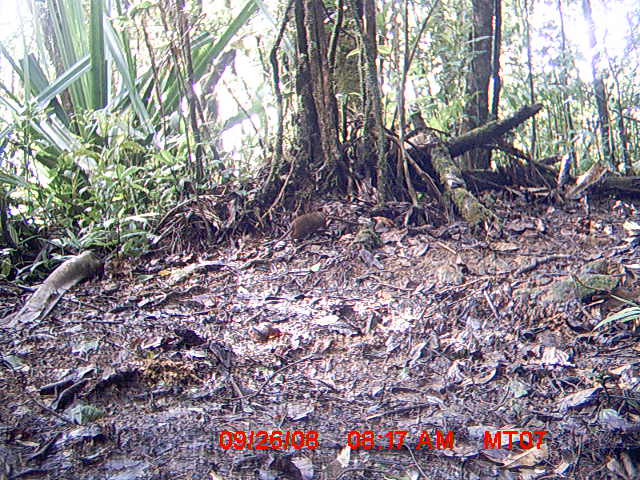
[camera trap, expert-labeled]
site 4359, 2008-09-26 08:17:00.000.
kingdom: Animalia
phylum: Chordata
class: Mammalia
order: Rodentia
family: Nesomyidae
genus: Nesomys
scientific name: Nesomys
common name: nesomys rodents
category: nesomys sp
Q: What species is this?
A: Nesomys sp (nesomys rodents) (Nesomys).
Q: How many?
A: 1.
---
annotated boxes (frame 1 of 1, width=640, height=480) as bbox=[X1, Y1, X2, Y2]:
nesomys sp: bbox=[271, 210, 328, 247]